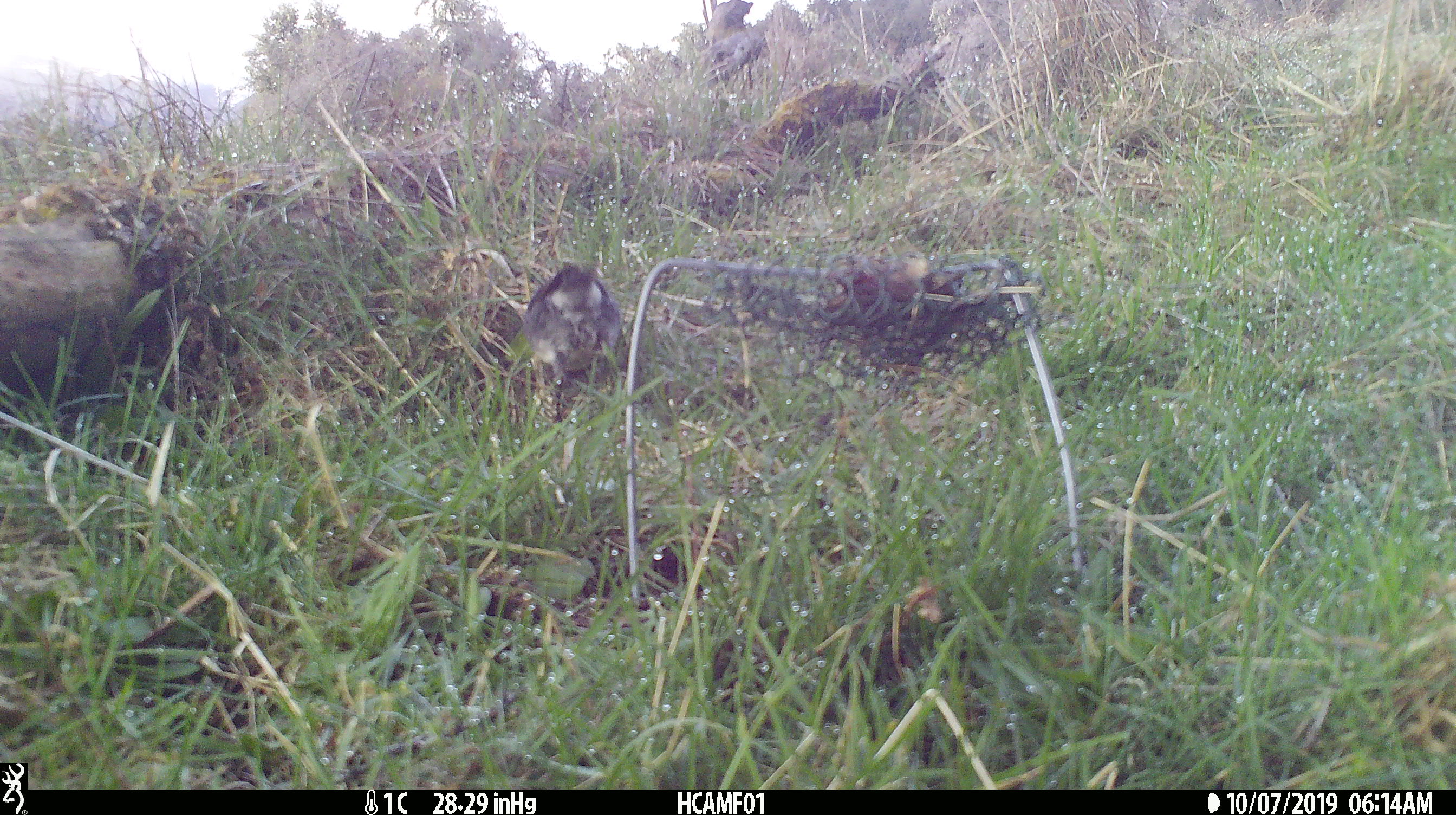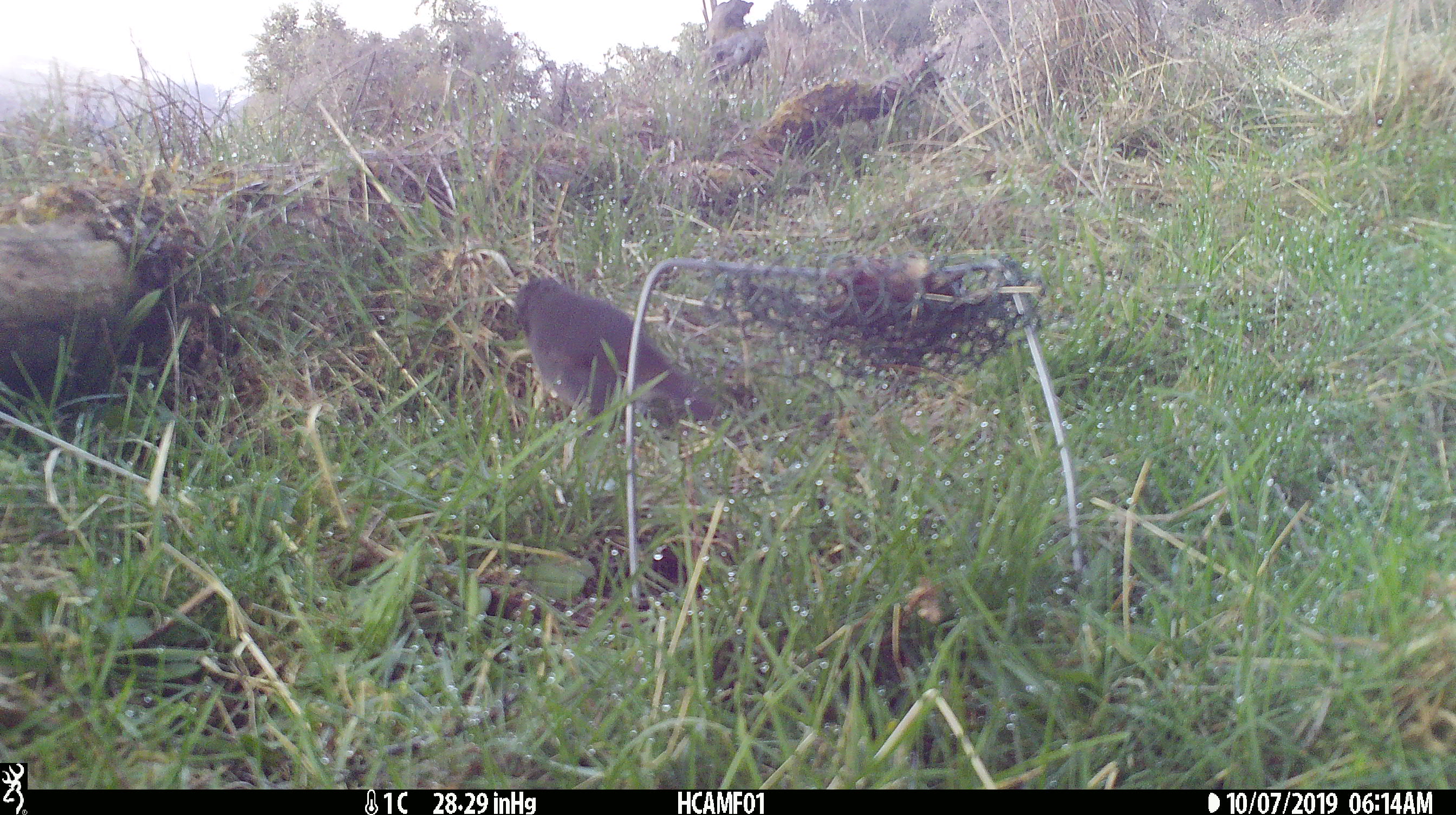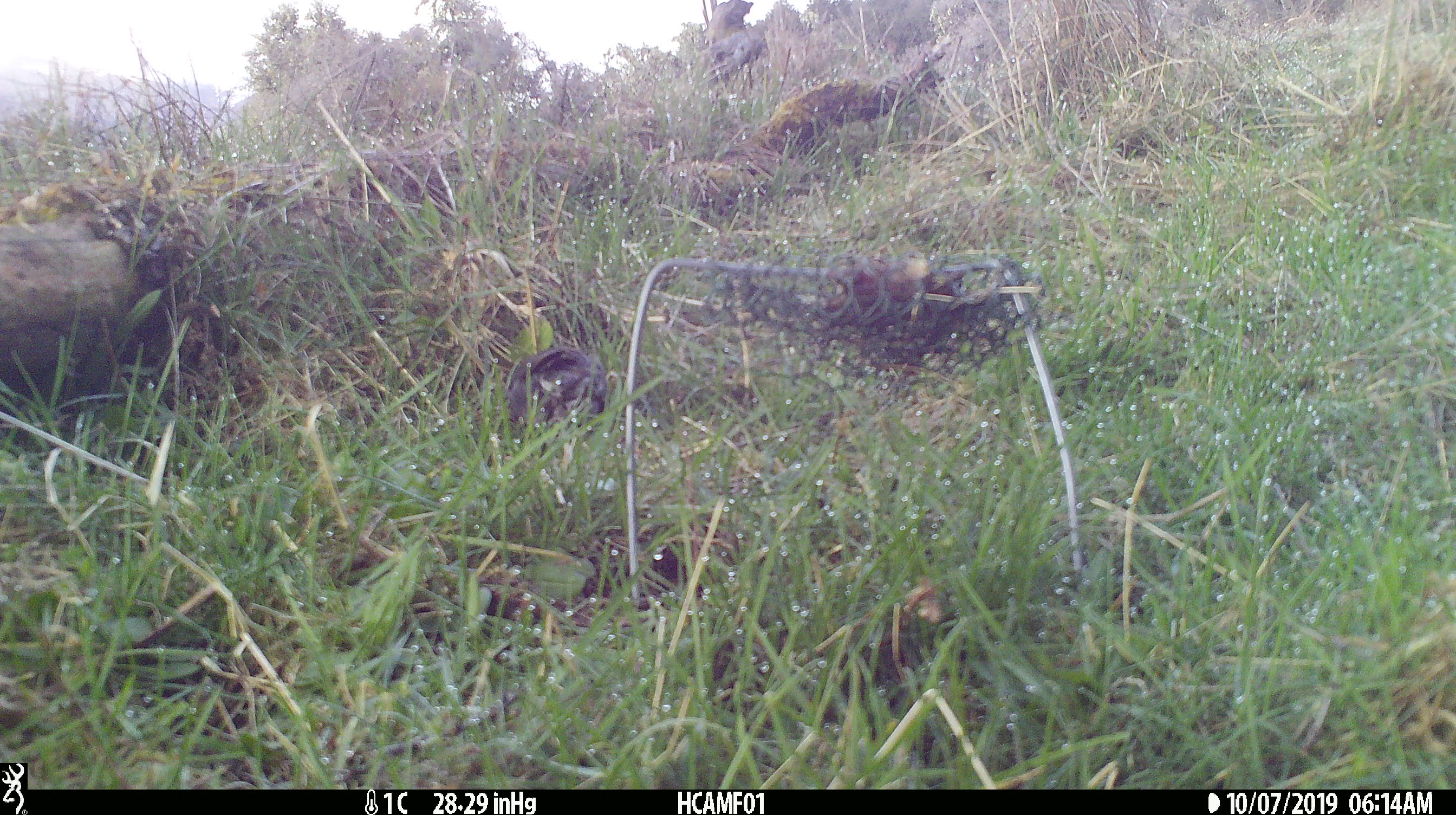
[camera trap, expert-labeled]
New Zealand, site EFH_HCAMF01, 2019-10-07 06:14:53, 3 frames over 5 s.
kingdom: Animalia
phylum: Chordata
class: Aves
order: Passeriformes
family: Petroicidae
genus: Petroica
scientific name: Petroica australis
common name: new zealand robin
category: robin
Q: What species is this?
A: Robin (new zealand robin) (Petroica australis).